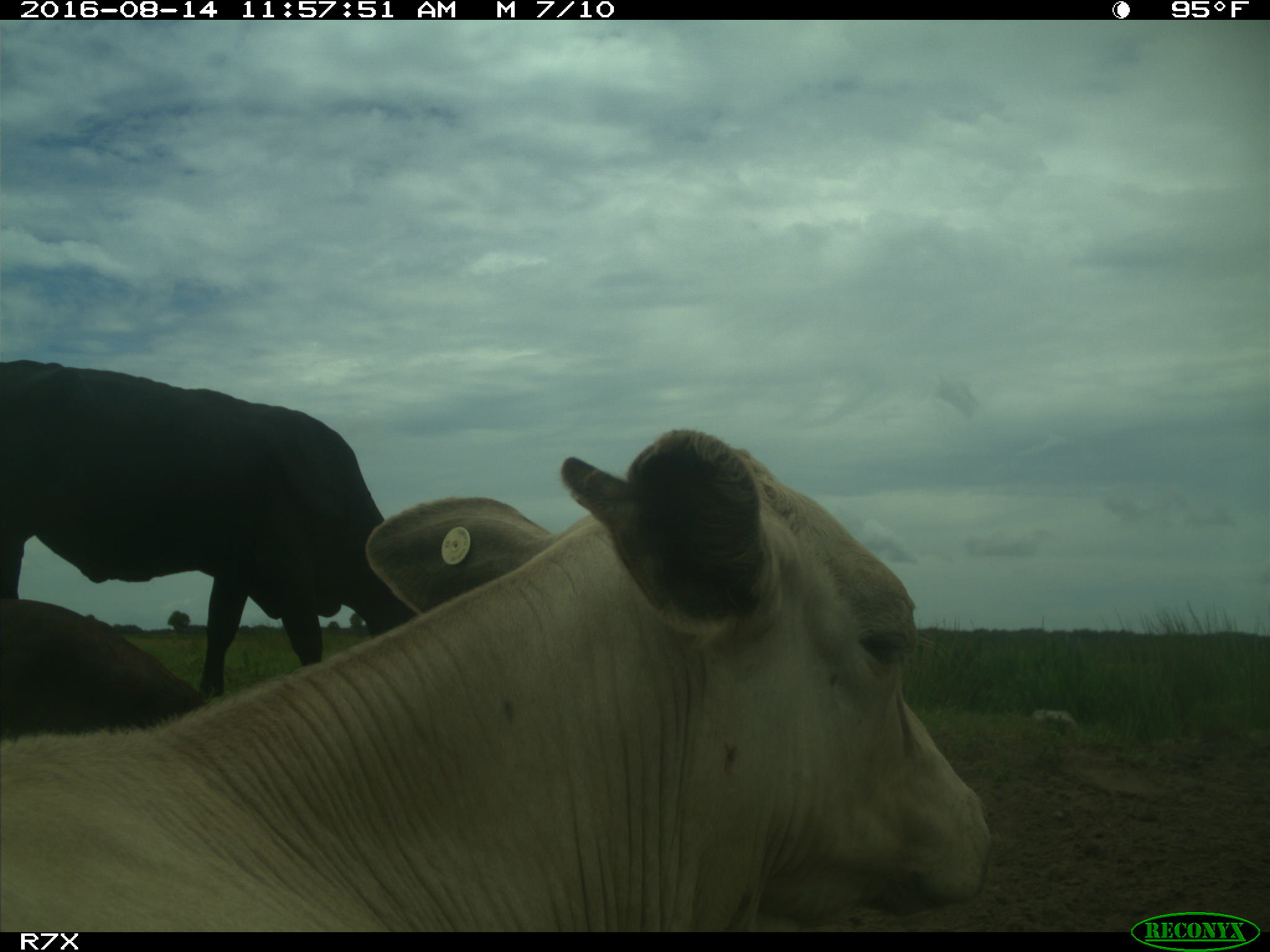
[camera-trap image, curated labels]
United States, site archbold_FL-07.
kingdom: Animalia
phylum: Chordata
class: Mammalia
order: Artiodactyla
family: Bovidae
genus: Bos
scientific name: Bos taurus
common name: domestic cow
Bos taurus (domestic cow).